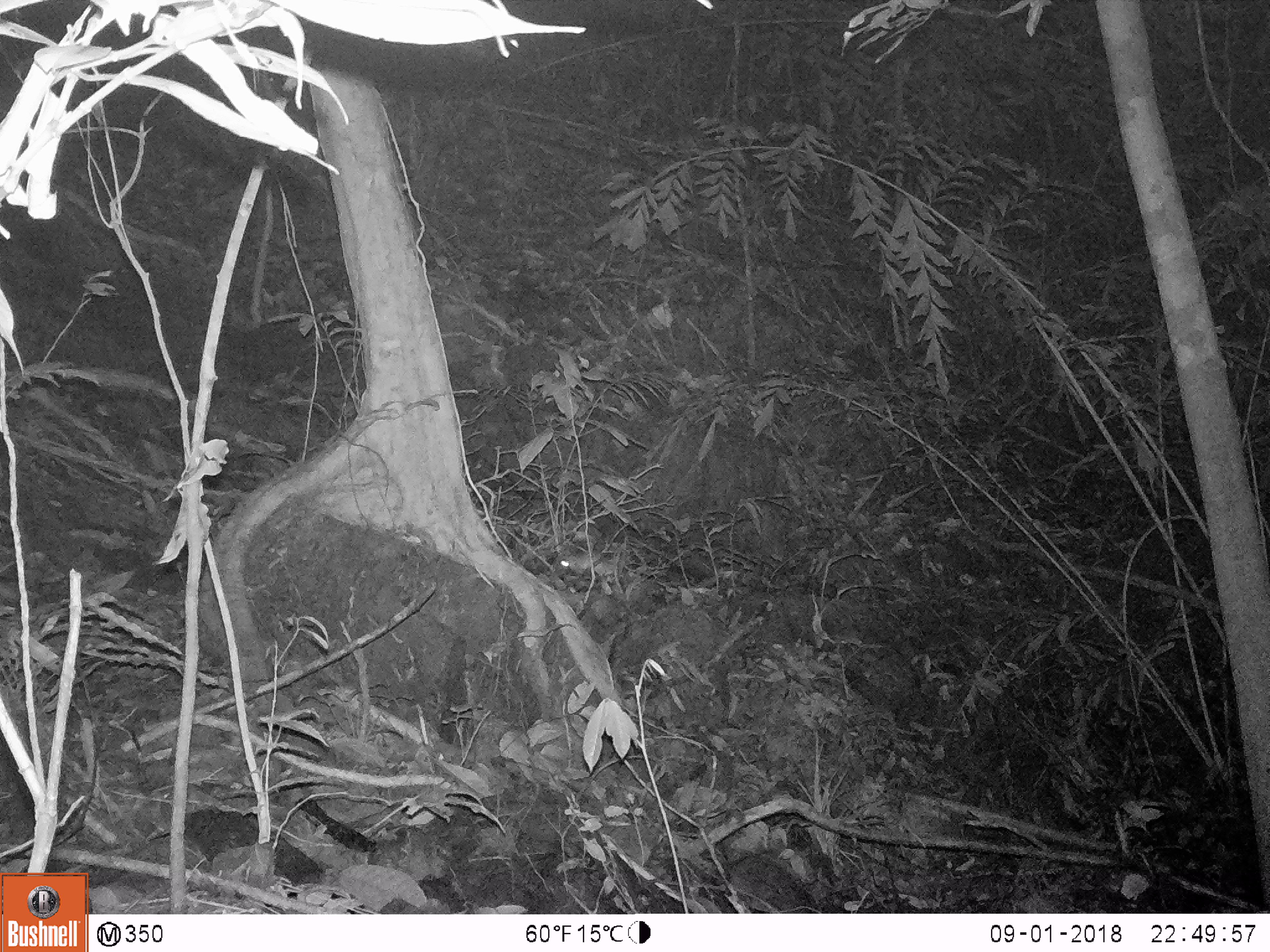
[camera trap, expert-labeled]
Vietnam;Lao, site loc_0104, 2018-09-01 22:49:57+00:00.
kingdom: Animalia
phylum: Chordata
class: Mammalia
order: Rodentia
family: Muridae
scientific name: Muridae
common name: old-world mice and rats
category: unidentified murid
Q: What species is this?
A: Unidentified murid (old-world mice and rats) (Muridae).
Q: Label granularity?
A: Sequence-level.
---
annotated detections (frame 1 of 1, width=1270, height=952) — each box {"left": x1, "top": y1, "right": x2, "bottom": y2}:
unidentified murid: {"left": 560, "top": 552, "right": 599, "bottom": 575}